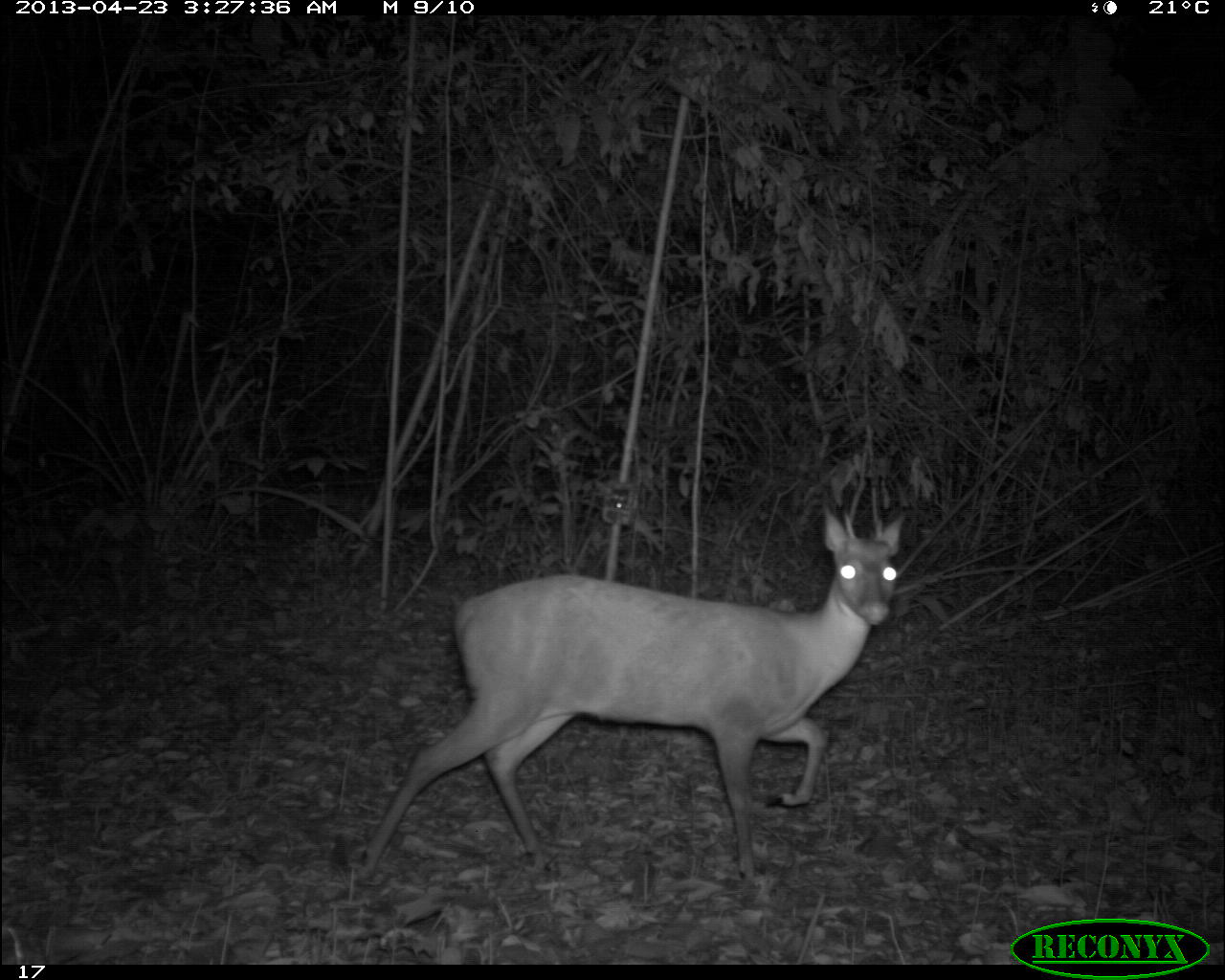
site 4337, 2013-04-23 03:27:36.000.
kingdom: Animalia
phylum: Chordata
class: Mammalia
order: Artiodactyla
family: Cervidae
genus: Mazama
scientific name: Mazama temama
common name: central american red brocket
Mazama temama (central american red brocket), count 1, sex male.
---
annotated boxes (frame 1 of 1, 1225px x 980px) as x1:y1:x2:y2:
mazama temama: 354:505:902:889